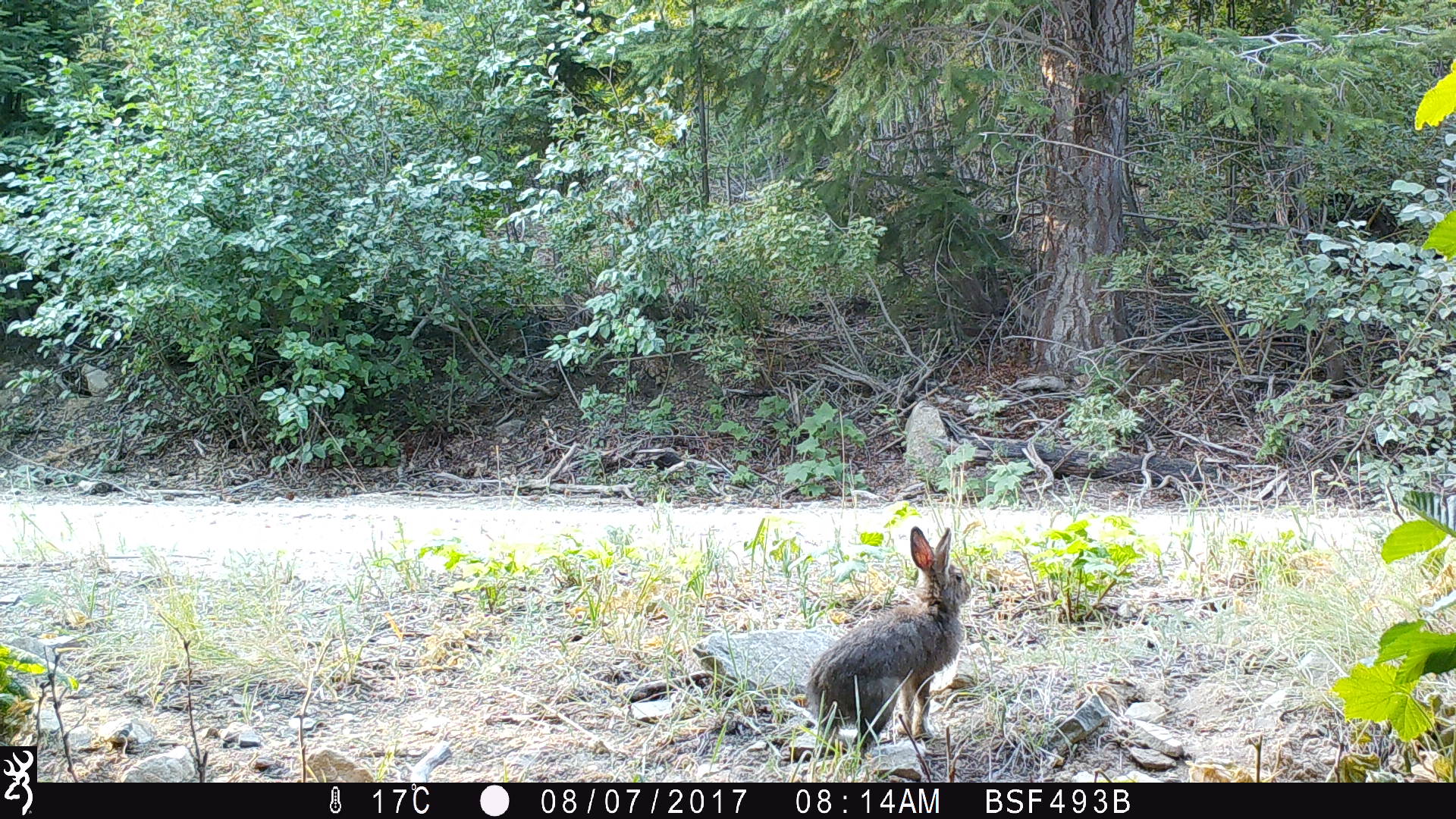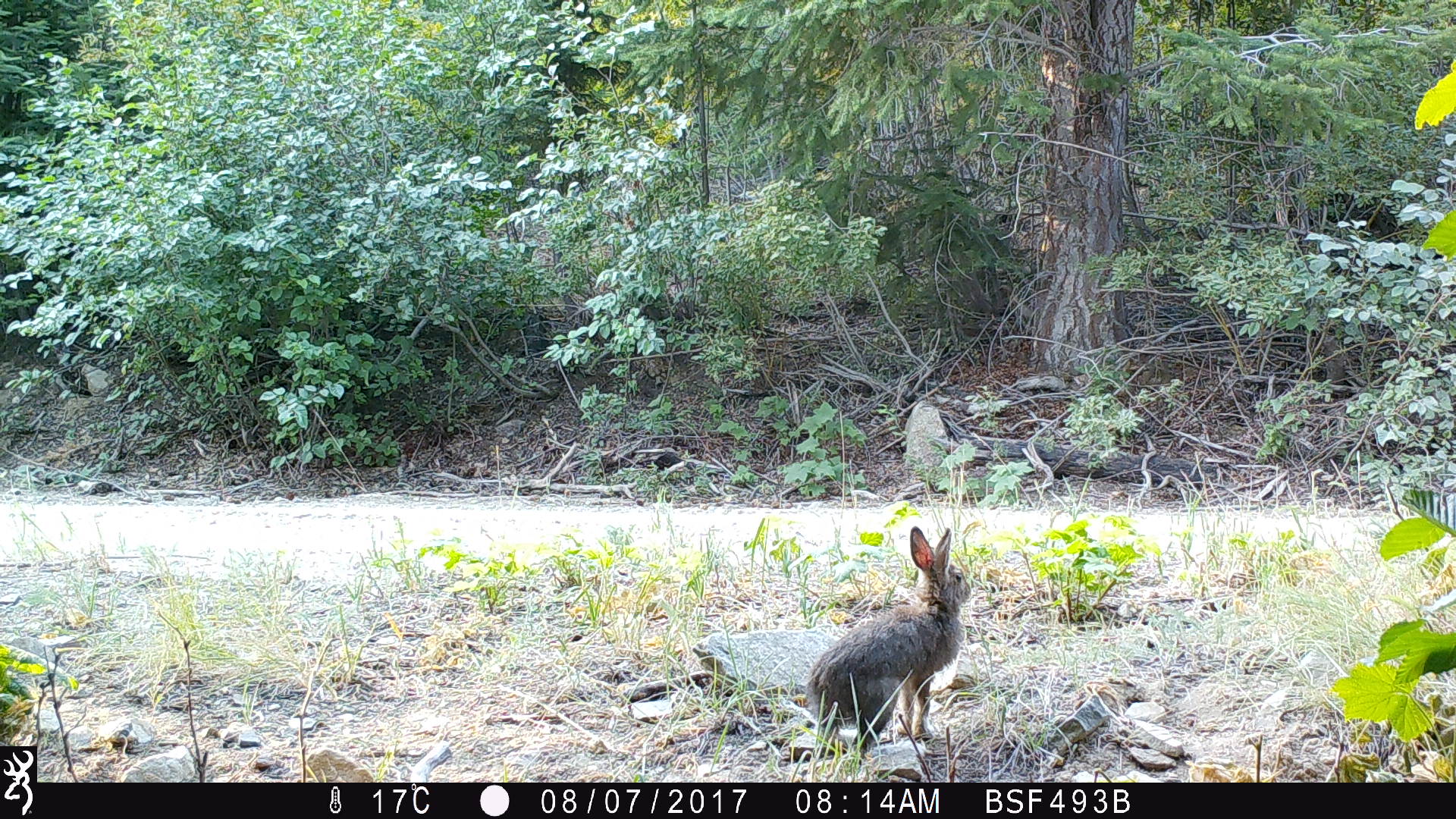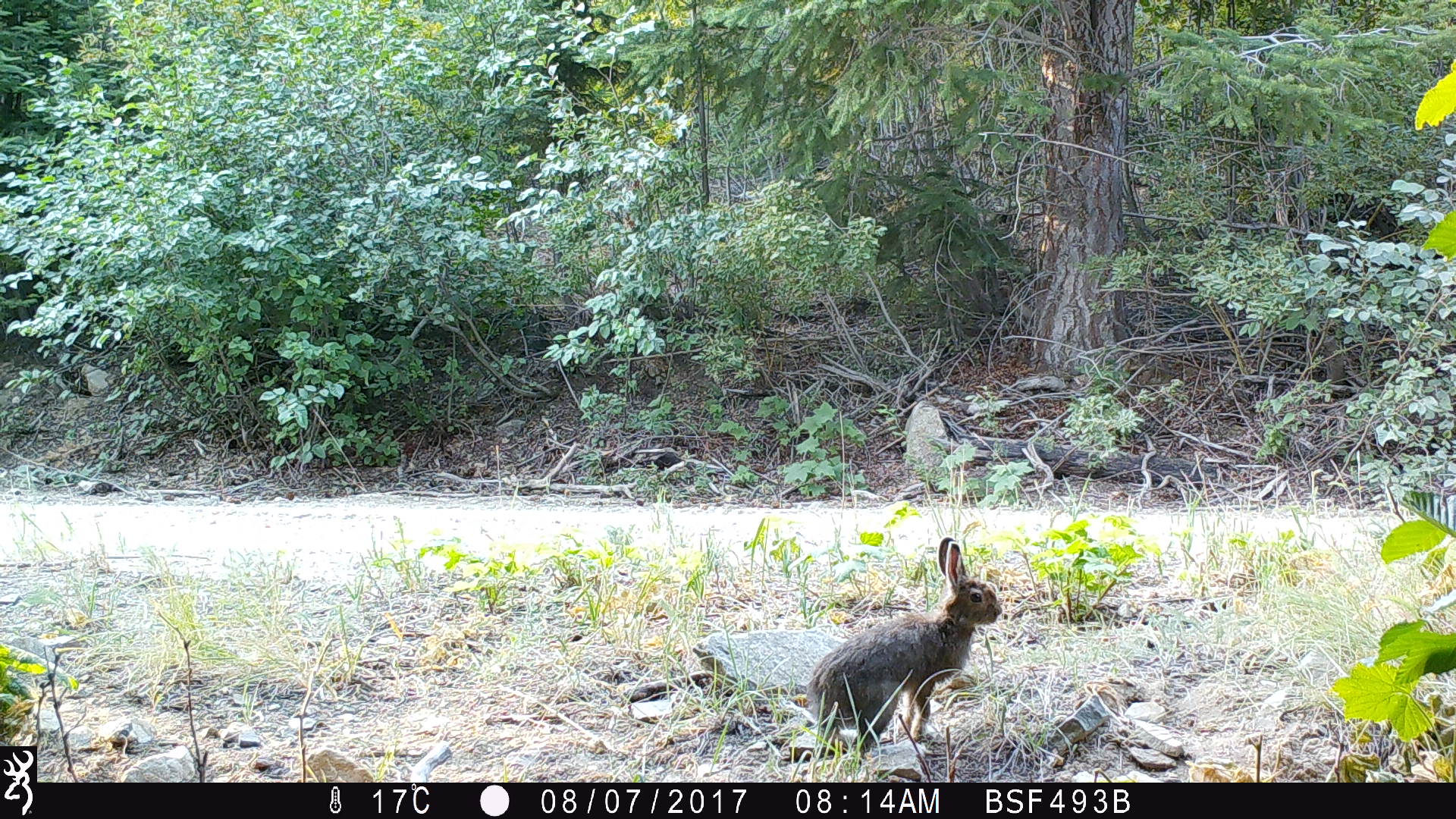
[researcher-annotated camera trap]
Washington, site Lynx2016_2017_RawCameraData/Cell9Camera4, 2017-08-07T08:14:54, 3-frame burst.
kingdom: Animalia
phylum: Chordata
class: Mammalia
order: Lagomorpha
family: Leporidae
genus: Lepus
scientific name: Lepus americanus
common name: snowshoe hare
Lepus americanus (snowshoe hare). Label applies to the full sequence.